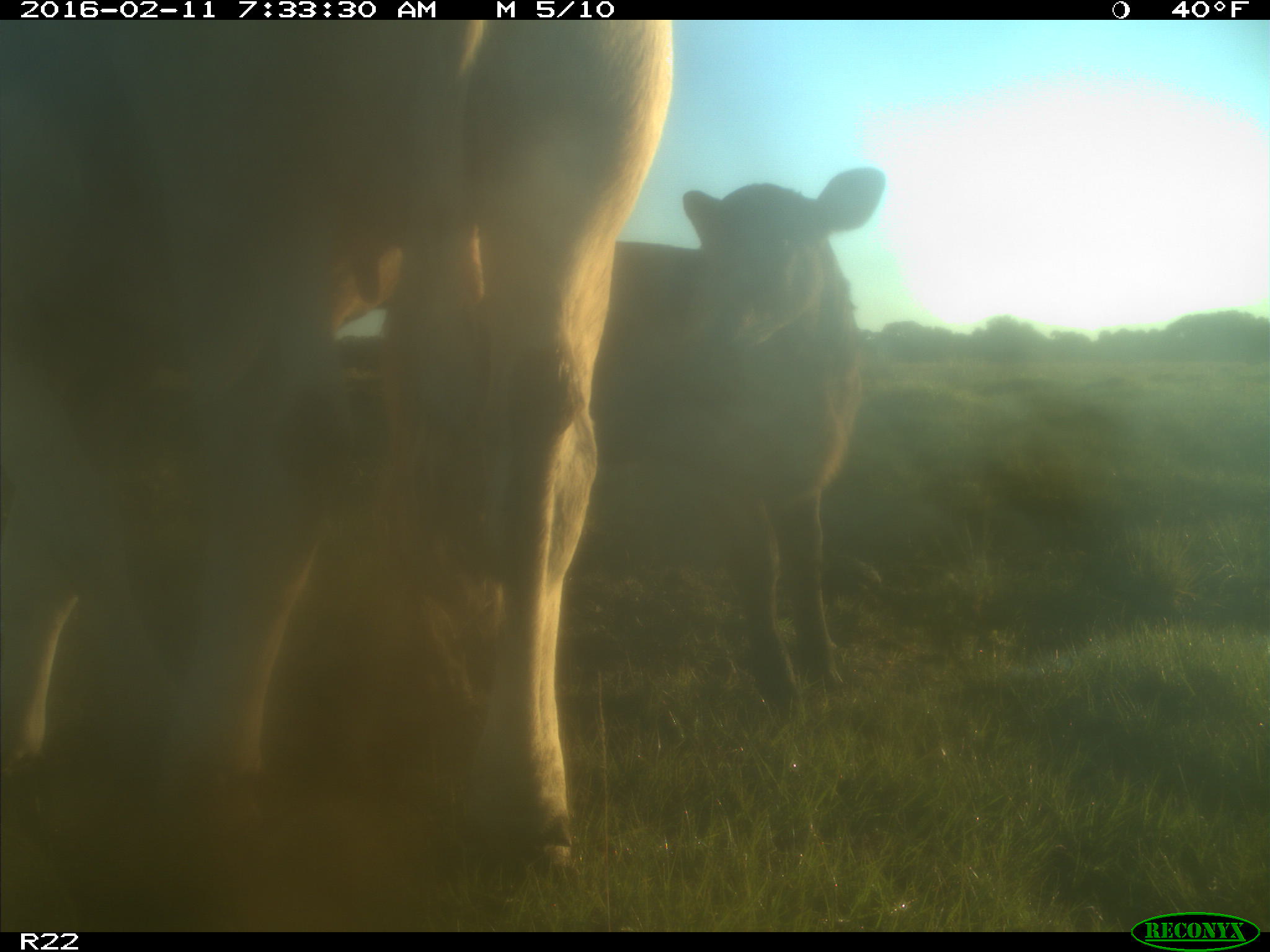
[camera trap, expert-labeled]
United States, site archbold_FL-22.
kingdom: Animalia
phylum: Chordata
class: Mammalia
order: Artiodactyla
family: Bovidae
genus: Bos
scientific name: Bos taurus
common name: domestic cow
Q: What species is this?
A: Bos taurus (domestic cow).